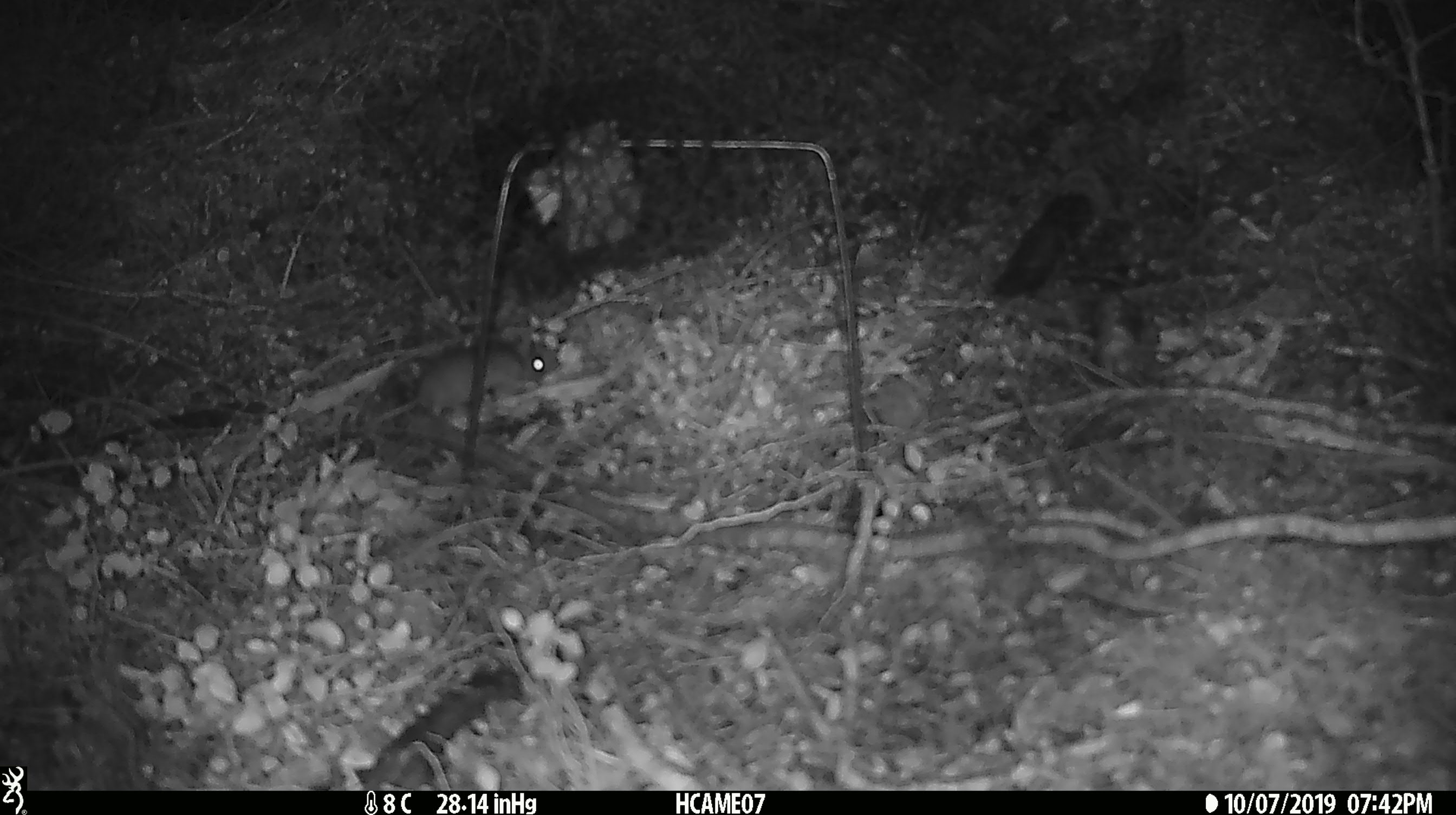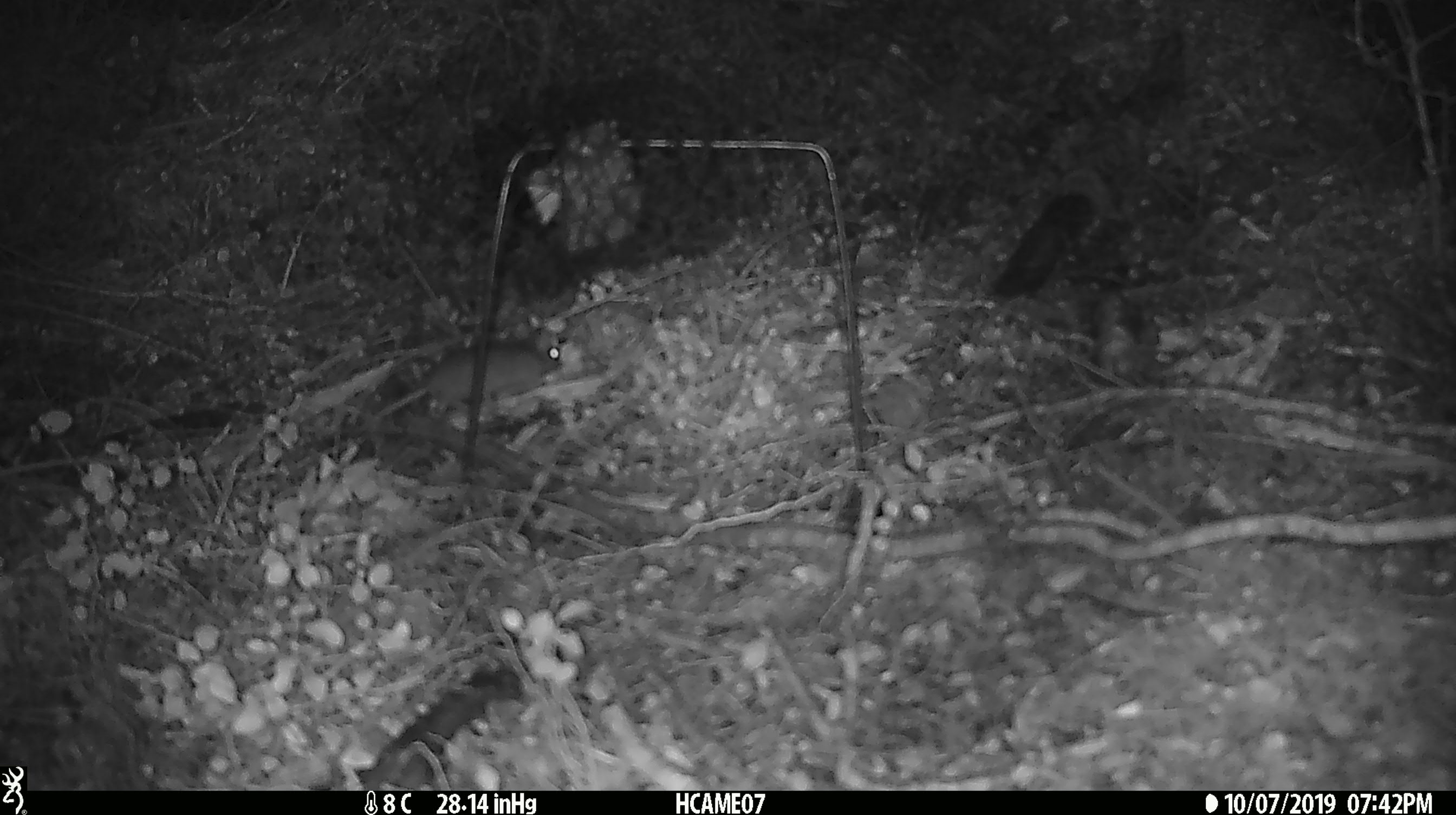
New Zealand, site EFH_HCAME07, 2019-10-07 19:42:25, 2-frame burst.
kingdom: Animalia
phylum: Chordata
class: Mammalia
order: Rodentia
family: Muridae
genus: Mus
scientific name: Mus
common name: mouse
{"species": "mouse (Mus)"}